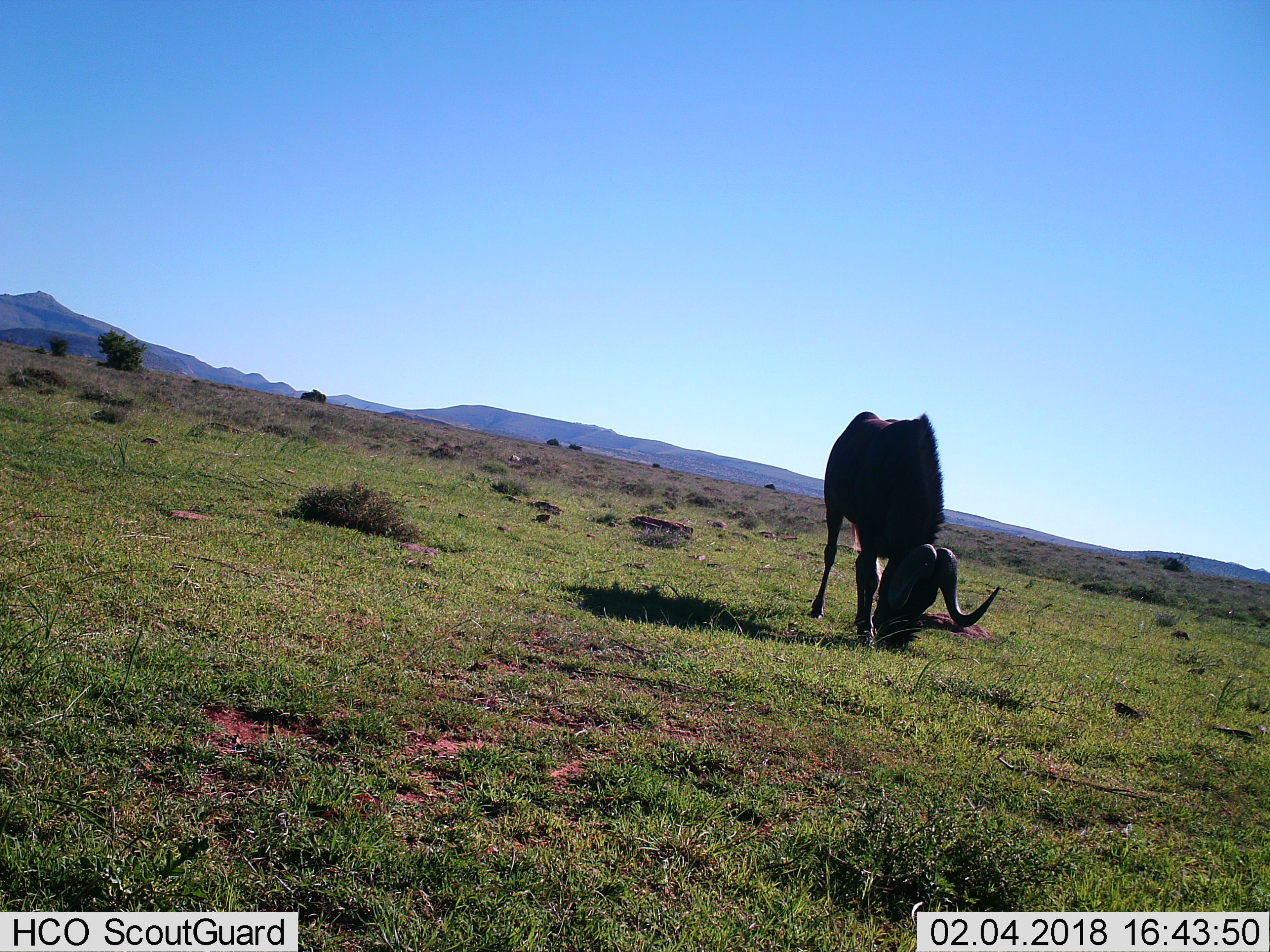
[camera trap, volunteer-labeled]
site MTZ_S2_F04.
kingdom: Animalia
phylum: Chordata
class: Mammalia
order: Artiodactyla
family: Bovidae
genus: Connochaetes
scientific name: Connochaetes gnou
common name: black wildebeest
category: wildebeestblack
Wildebeestblack (black wildebeest) (Connochaetes gnou), count 1. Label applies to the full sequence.